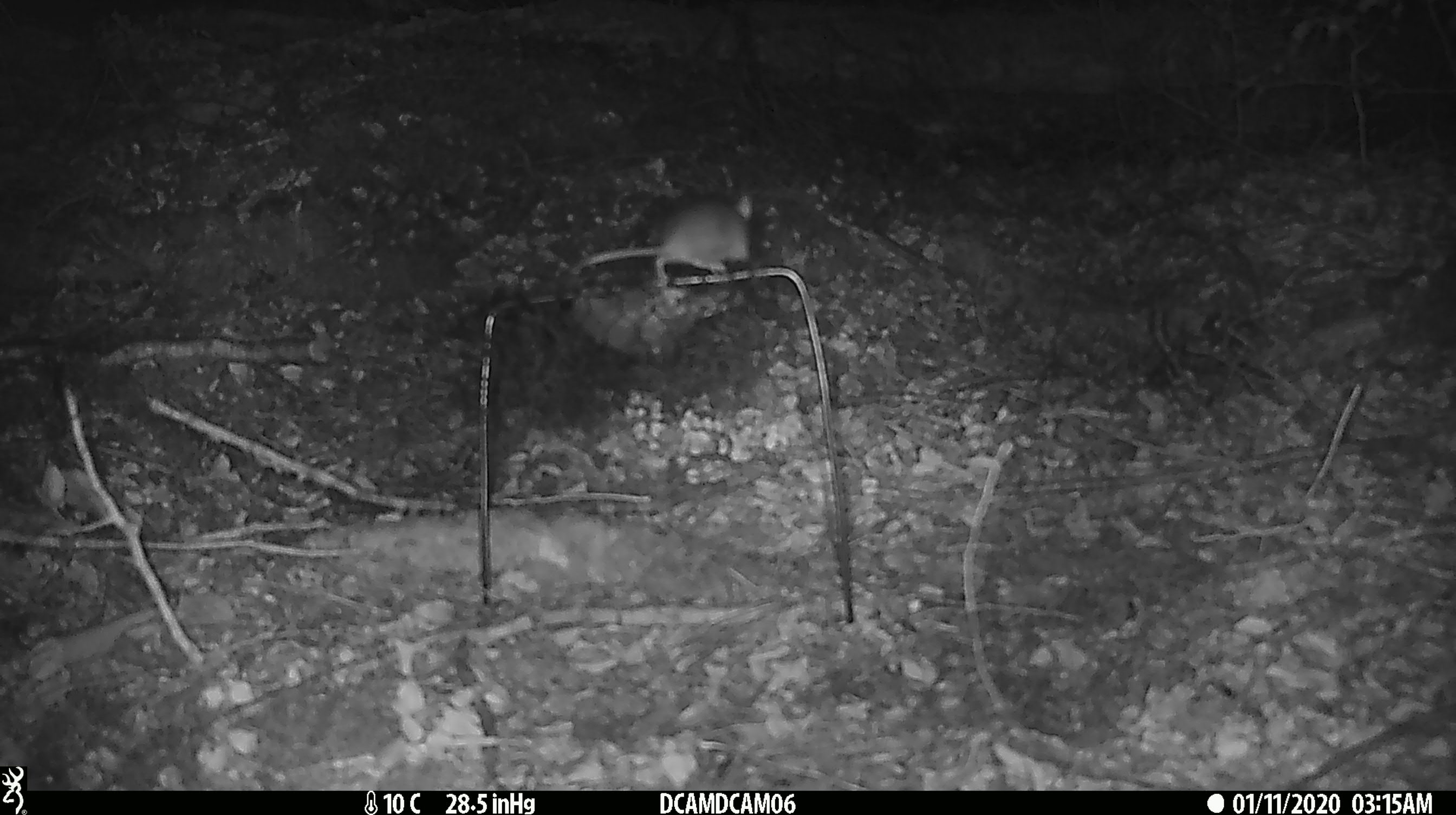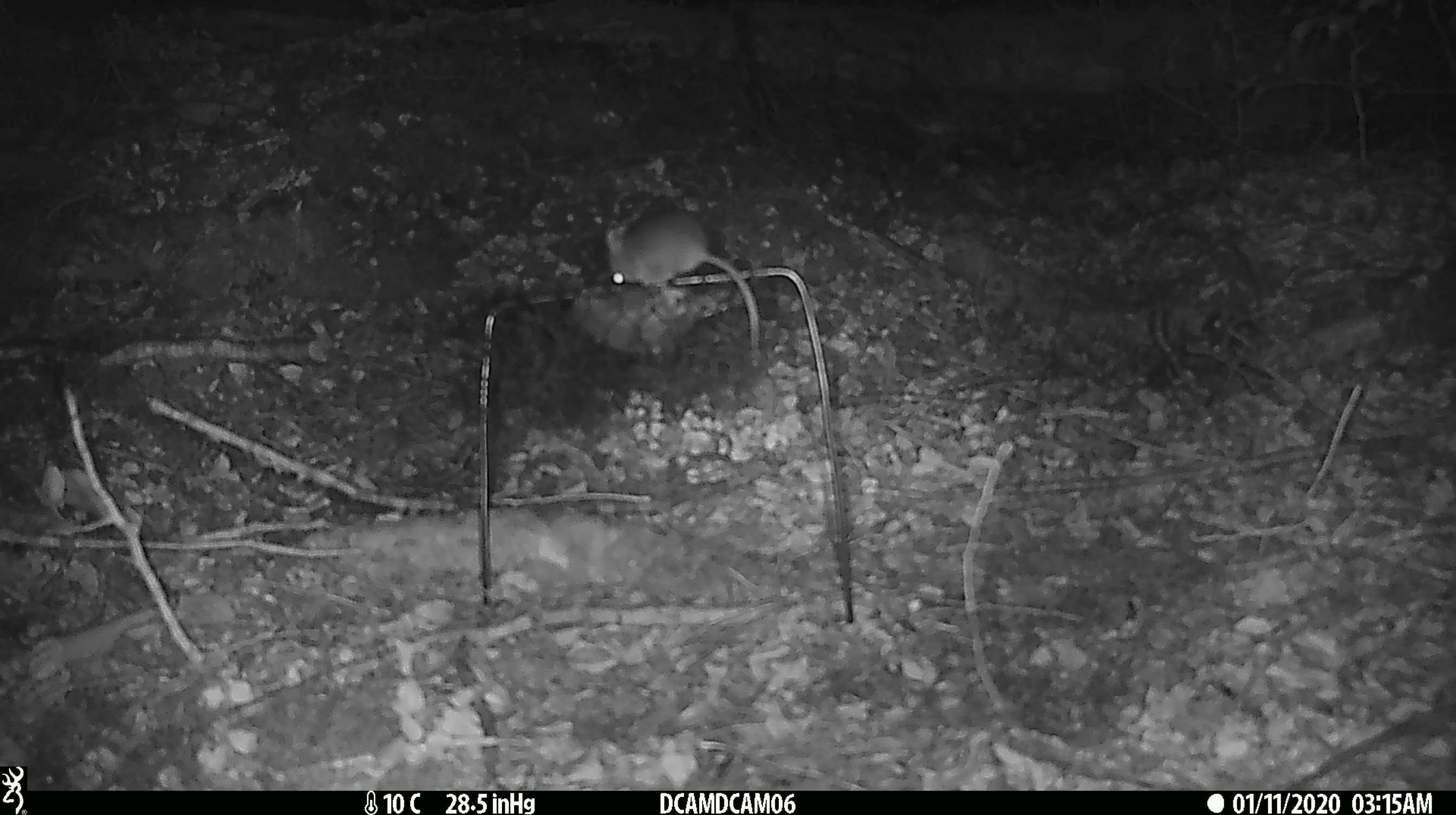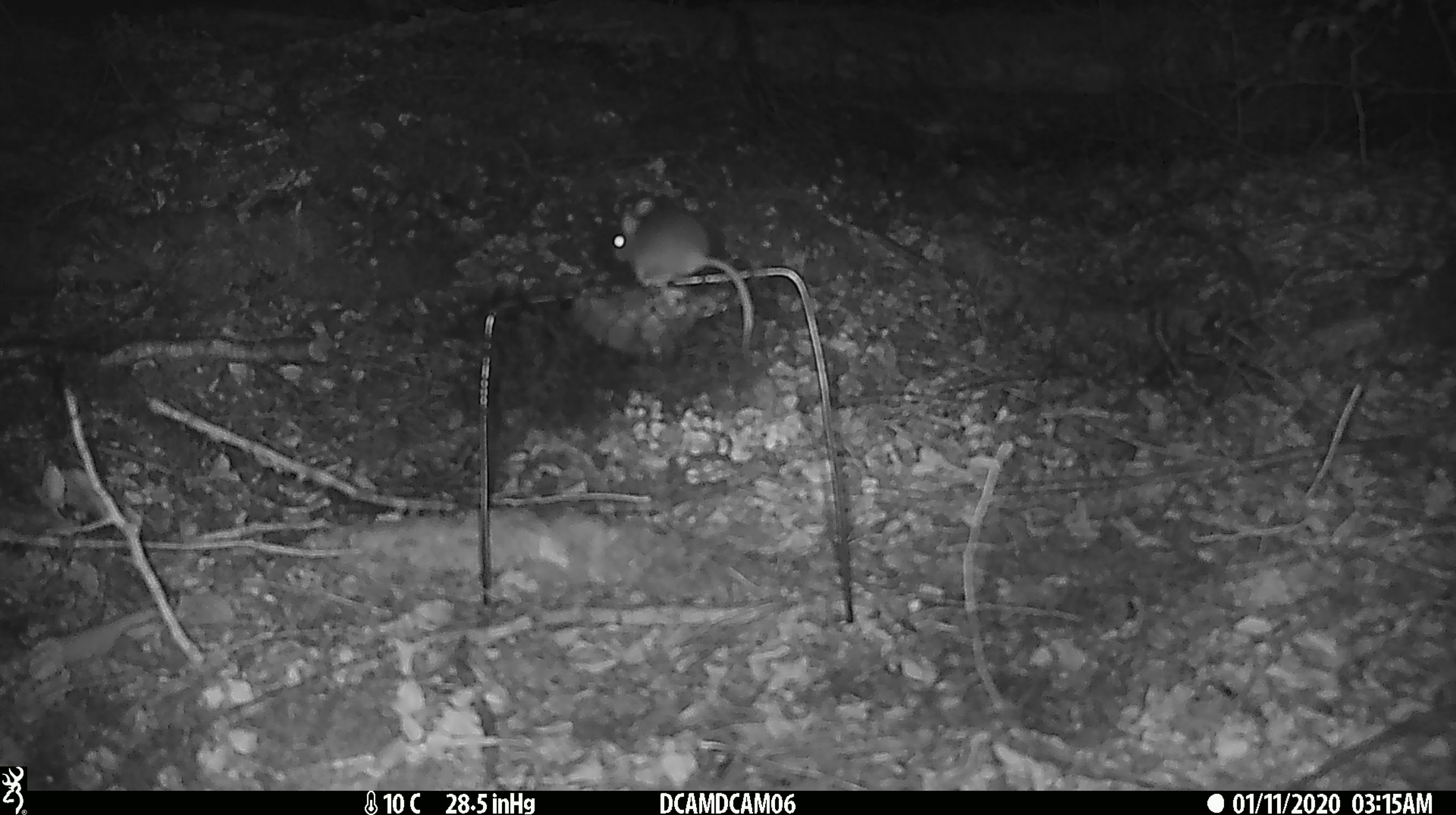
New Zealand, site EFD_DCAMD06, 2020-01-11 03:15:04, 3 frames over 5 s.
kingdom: Animalia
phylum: Chordata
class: Mammalia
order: Rodentia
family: Muridae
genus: Mus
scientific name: Mus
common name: mouse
Mouse (Mus).